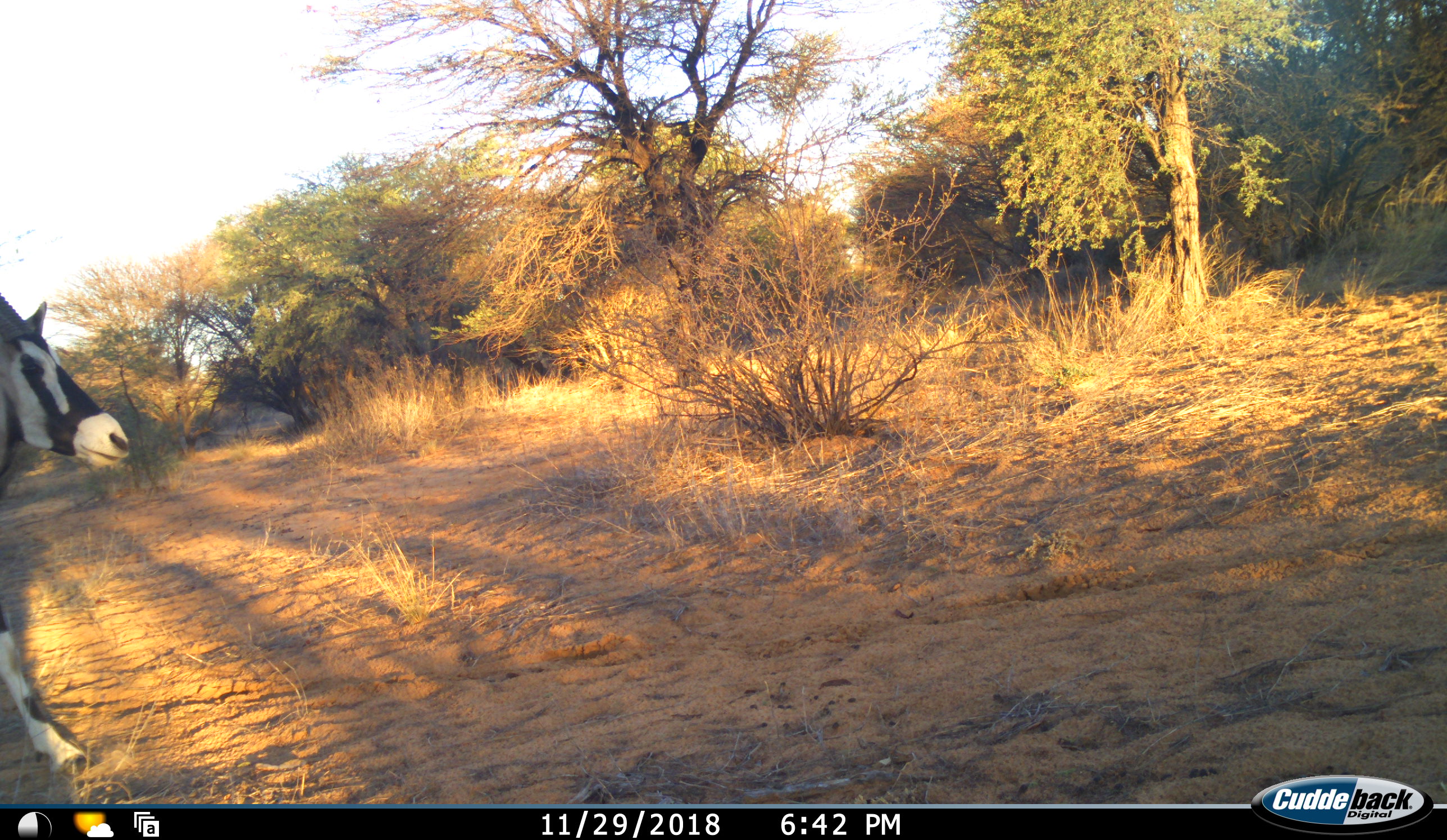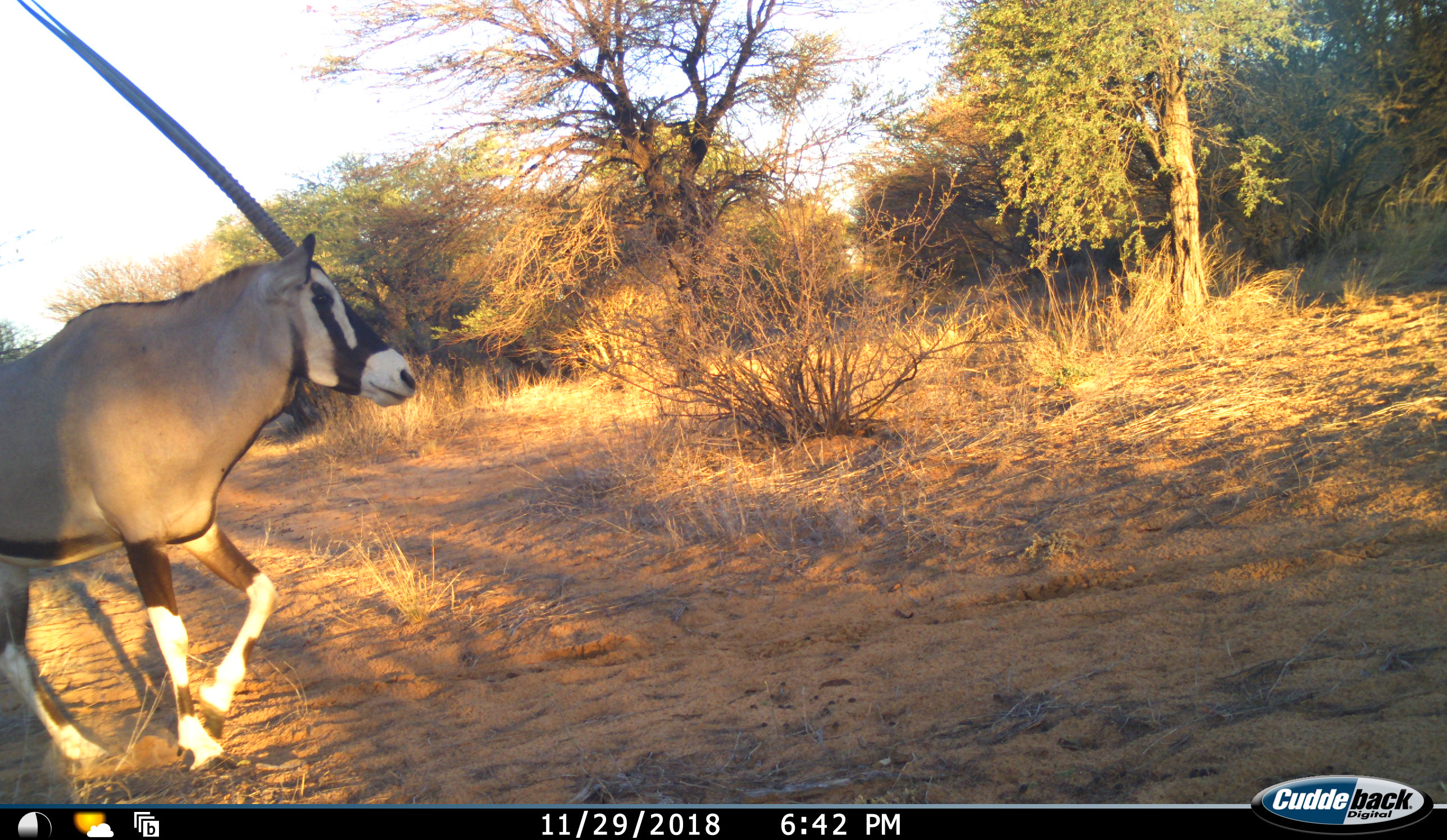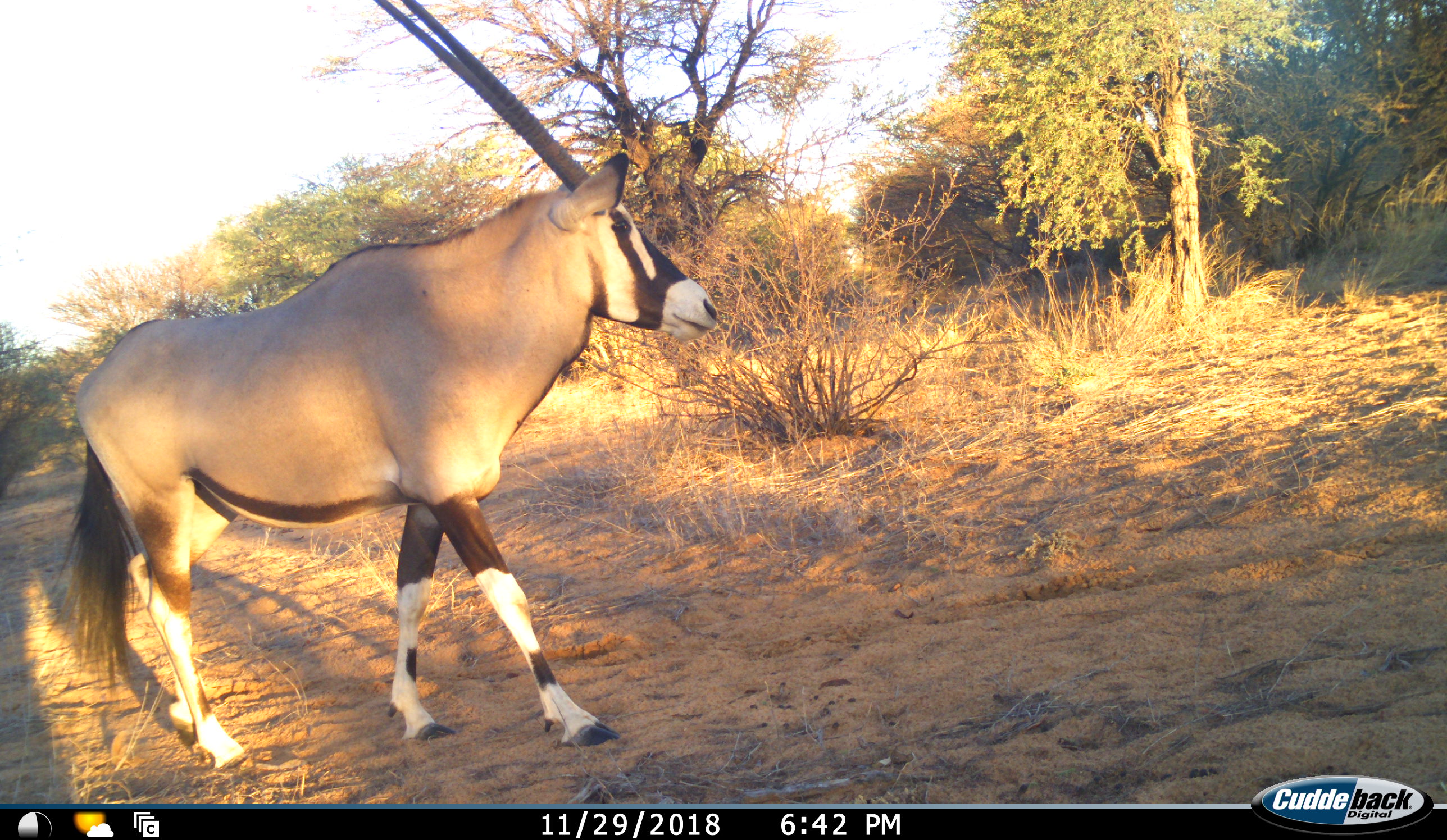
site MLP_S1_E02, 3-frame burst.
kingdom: Animalia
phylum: Chordata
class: Mammalia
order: Artiodactyla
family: Bovidae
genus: Oryx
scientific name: Oryx gazella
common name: gemsbok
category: oryx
Oryx (gemsbok) (Oryx gazella), count 1. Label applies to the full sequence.